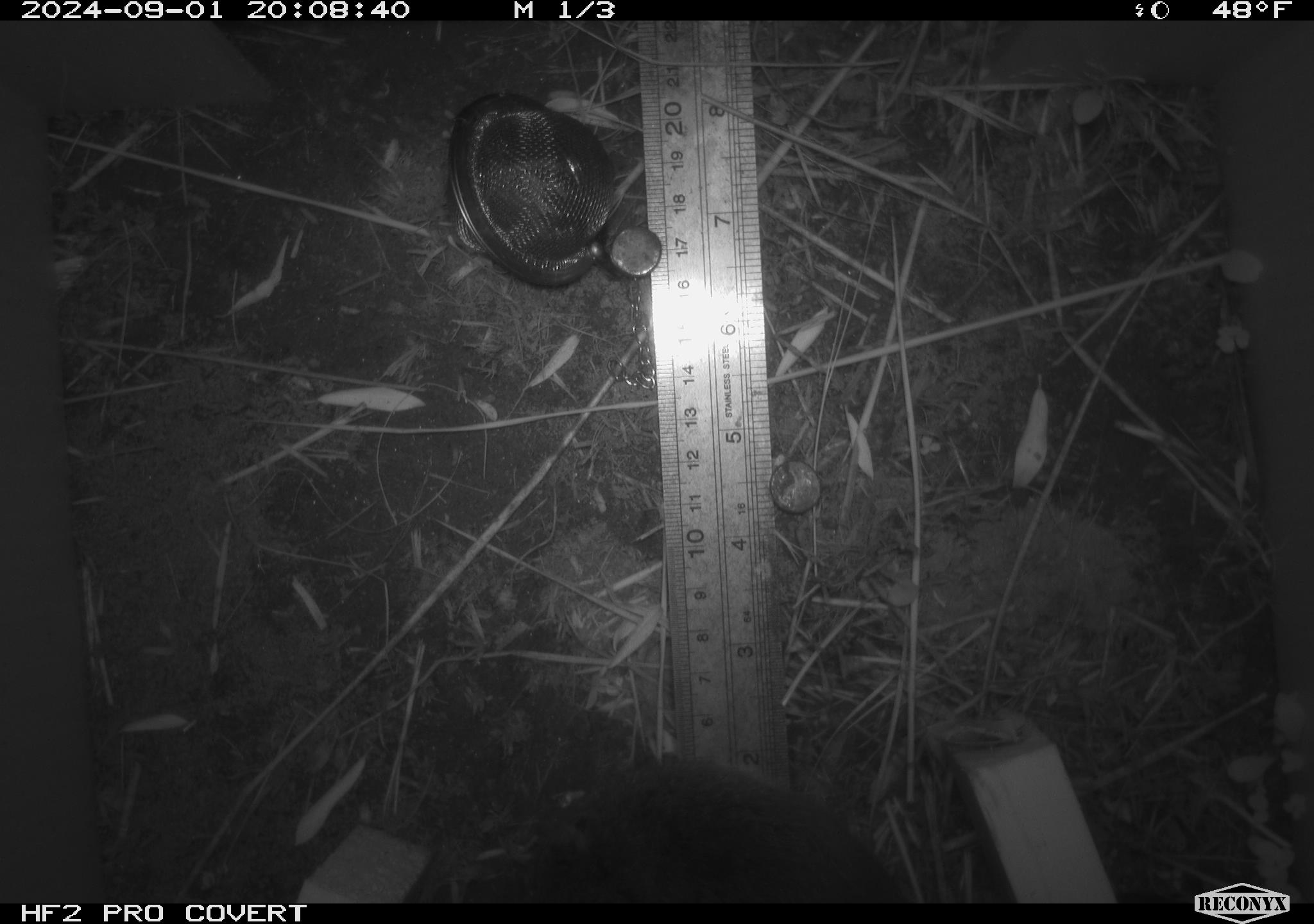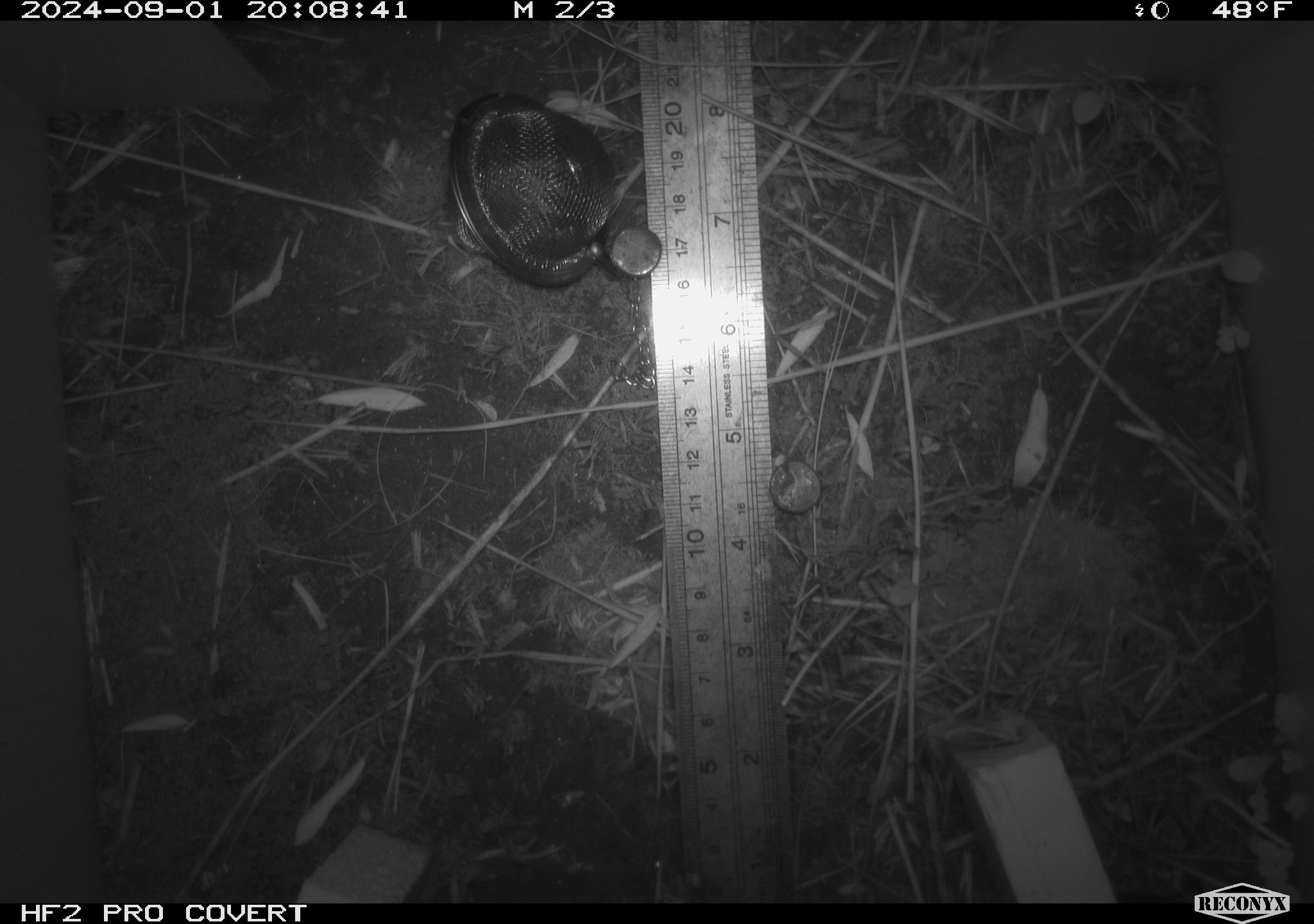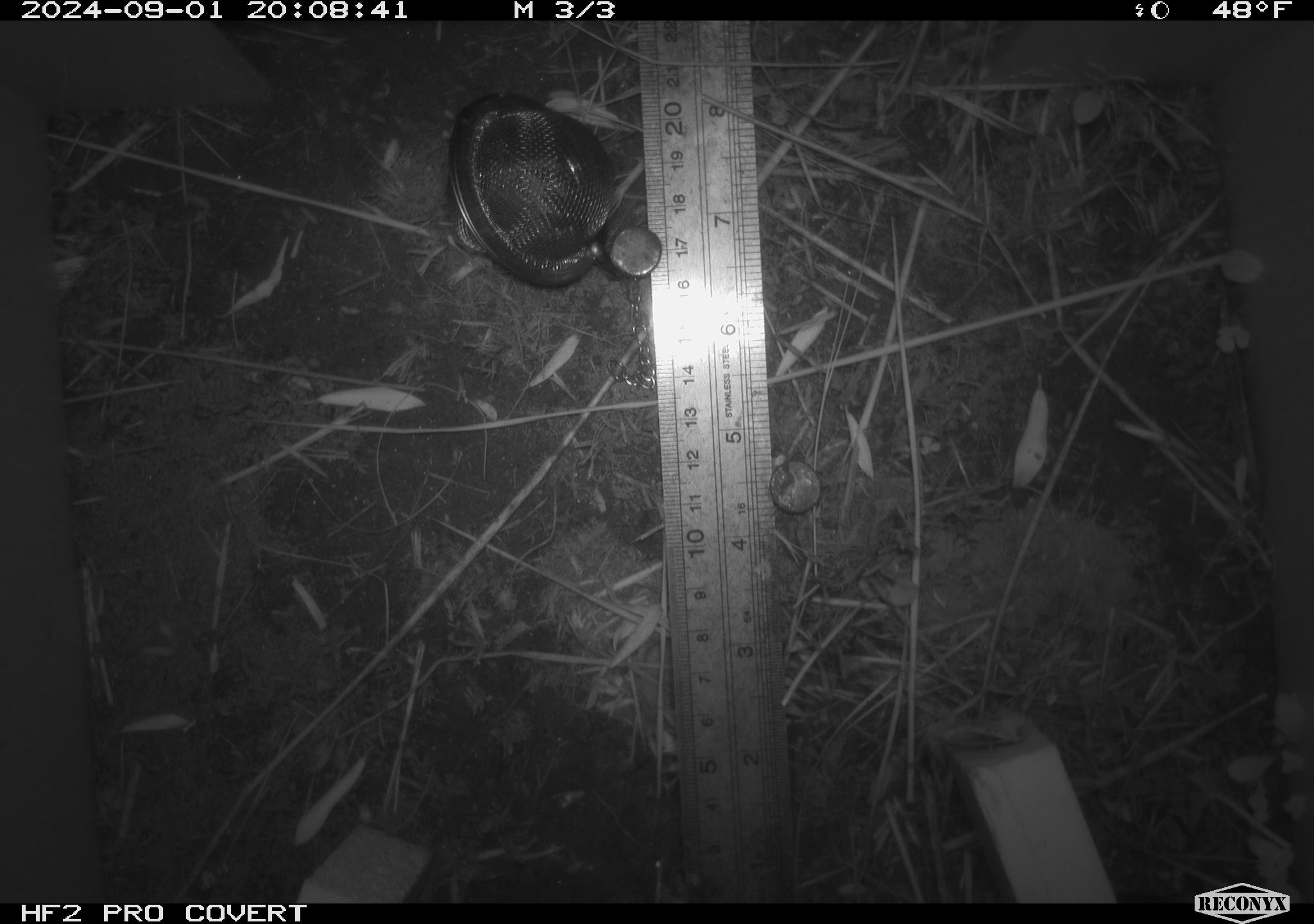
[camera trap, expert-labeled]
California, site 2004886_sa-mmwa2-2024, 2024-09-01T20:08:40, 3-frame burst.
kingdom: Animalia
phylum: Chordata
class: Mammalia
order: Rodentia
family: Cricetidae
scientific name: Arvicolinae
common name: voles, lemmings, and muskrats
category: arvicolinae subfamily